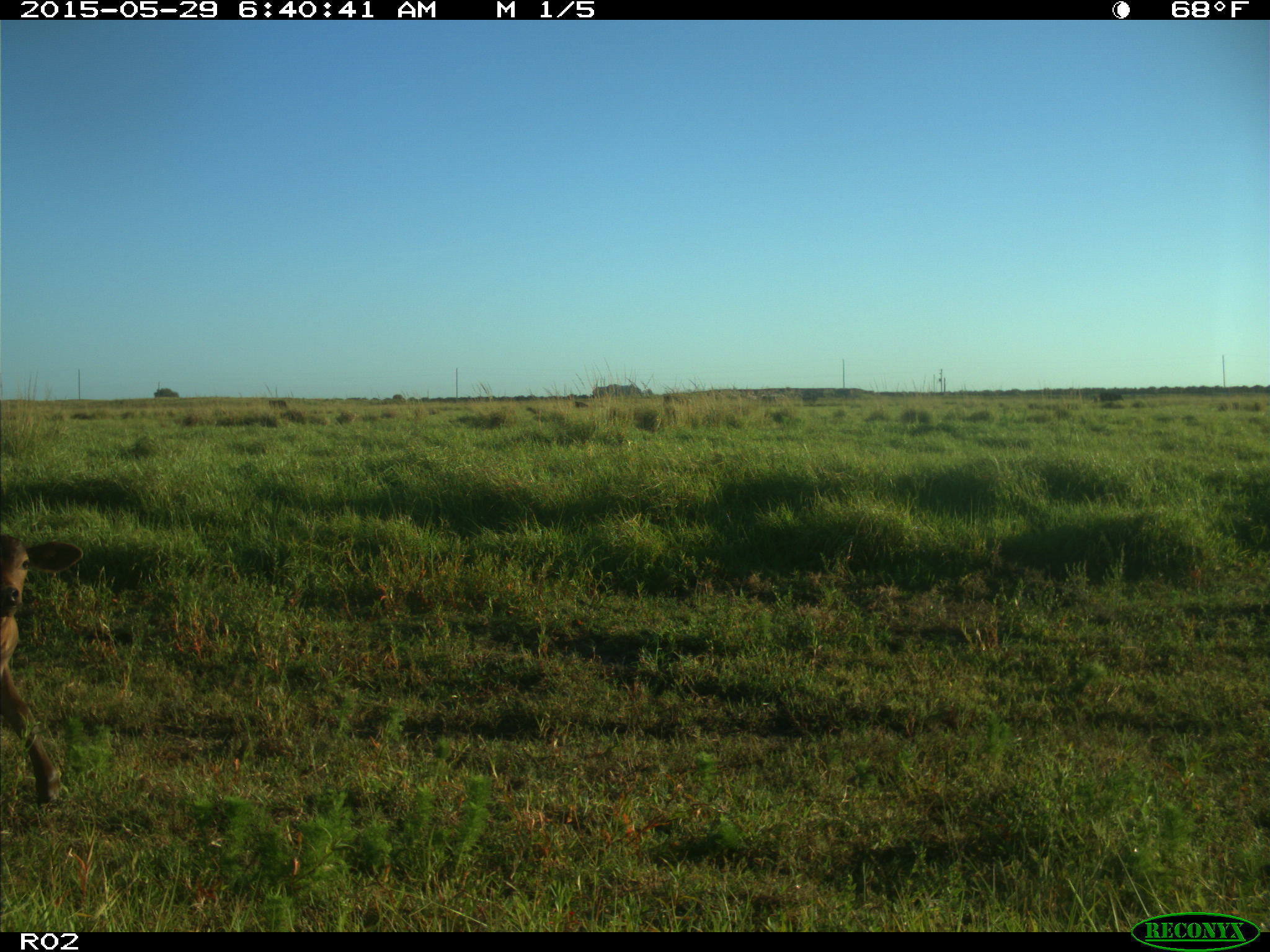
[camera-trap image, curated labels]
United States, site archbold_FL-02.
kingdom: Animalia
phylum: Chordata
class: Mammalia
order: Artiodactyla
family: Bovidae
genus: Bos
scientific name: Bos taurus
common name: domestic cow